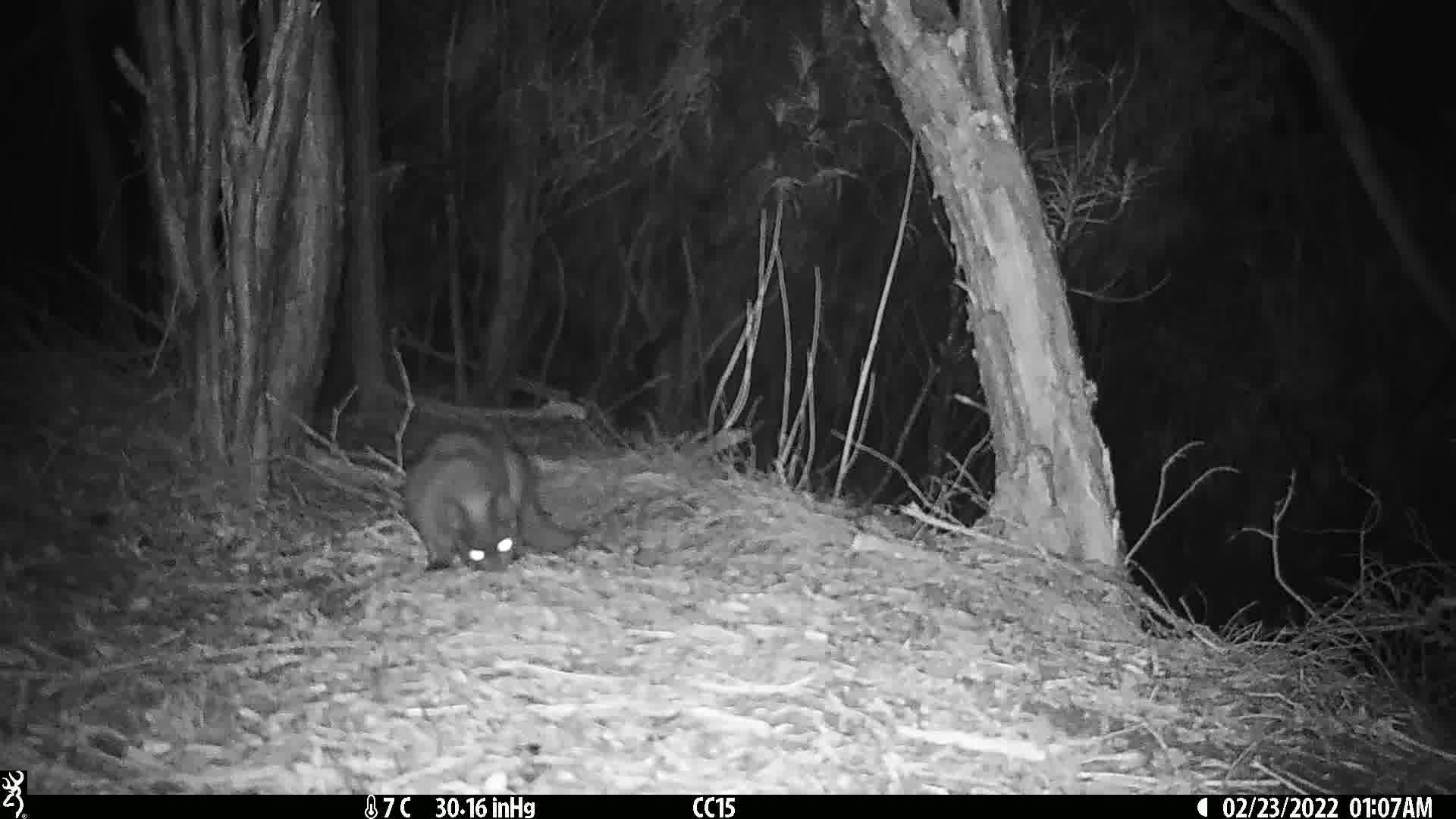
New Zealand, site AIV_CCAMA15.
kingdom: Animalia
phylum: Chordata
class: Mammalia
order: Carnivora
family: Felidae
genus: Felis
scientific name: Felis catus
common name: domestic cat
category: cat